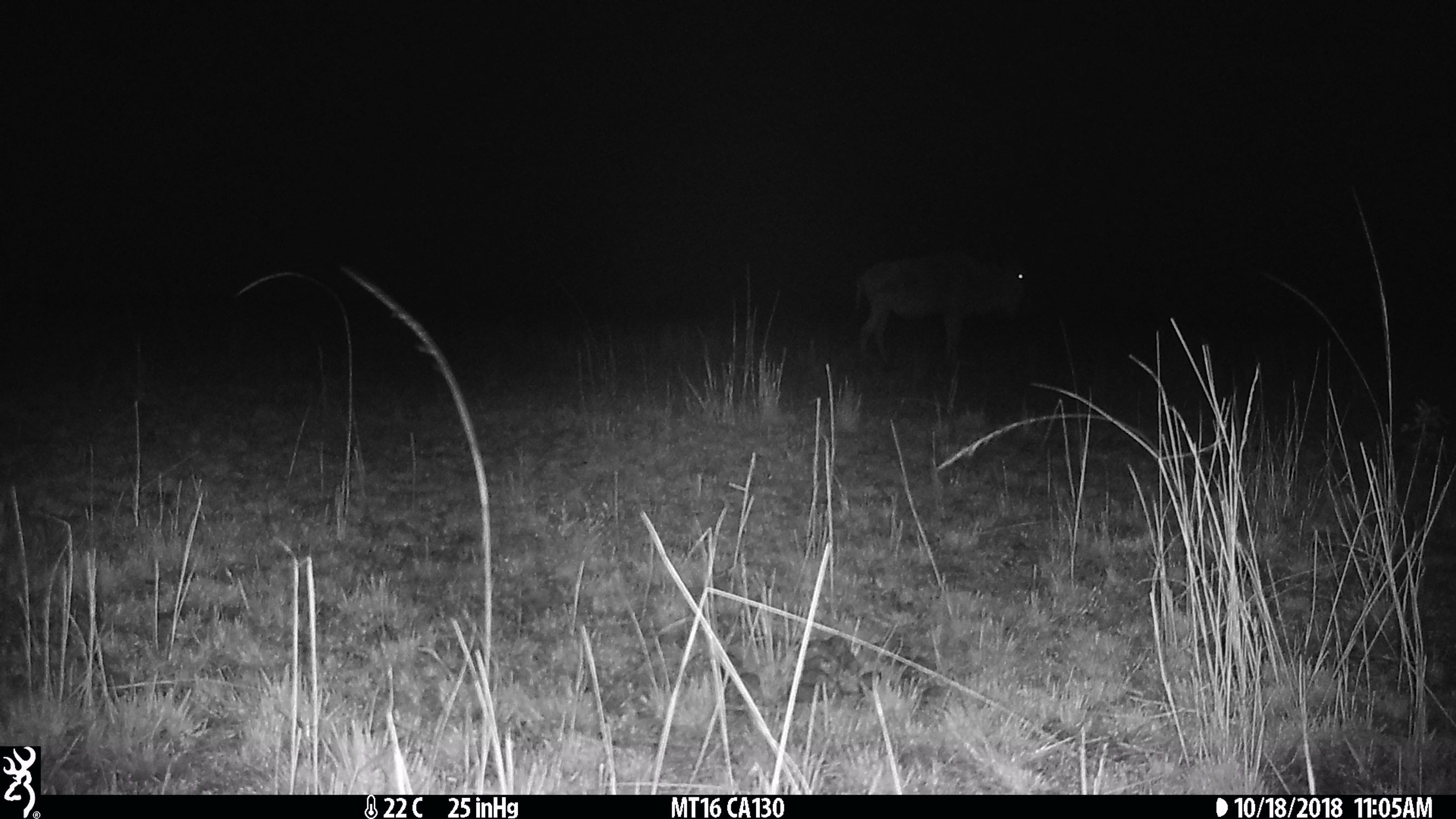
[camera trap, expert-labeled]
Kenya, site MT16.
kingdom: Animalia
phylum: Chordata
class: Mammalia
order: Artiodactyla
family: Bovidae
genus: Connochaetes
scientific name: Connochaetes taurinus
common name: blue wildebeest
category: wildebeest